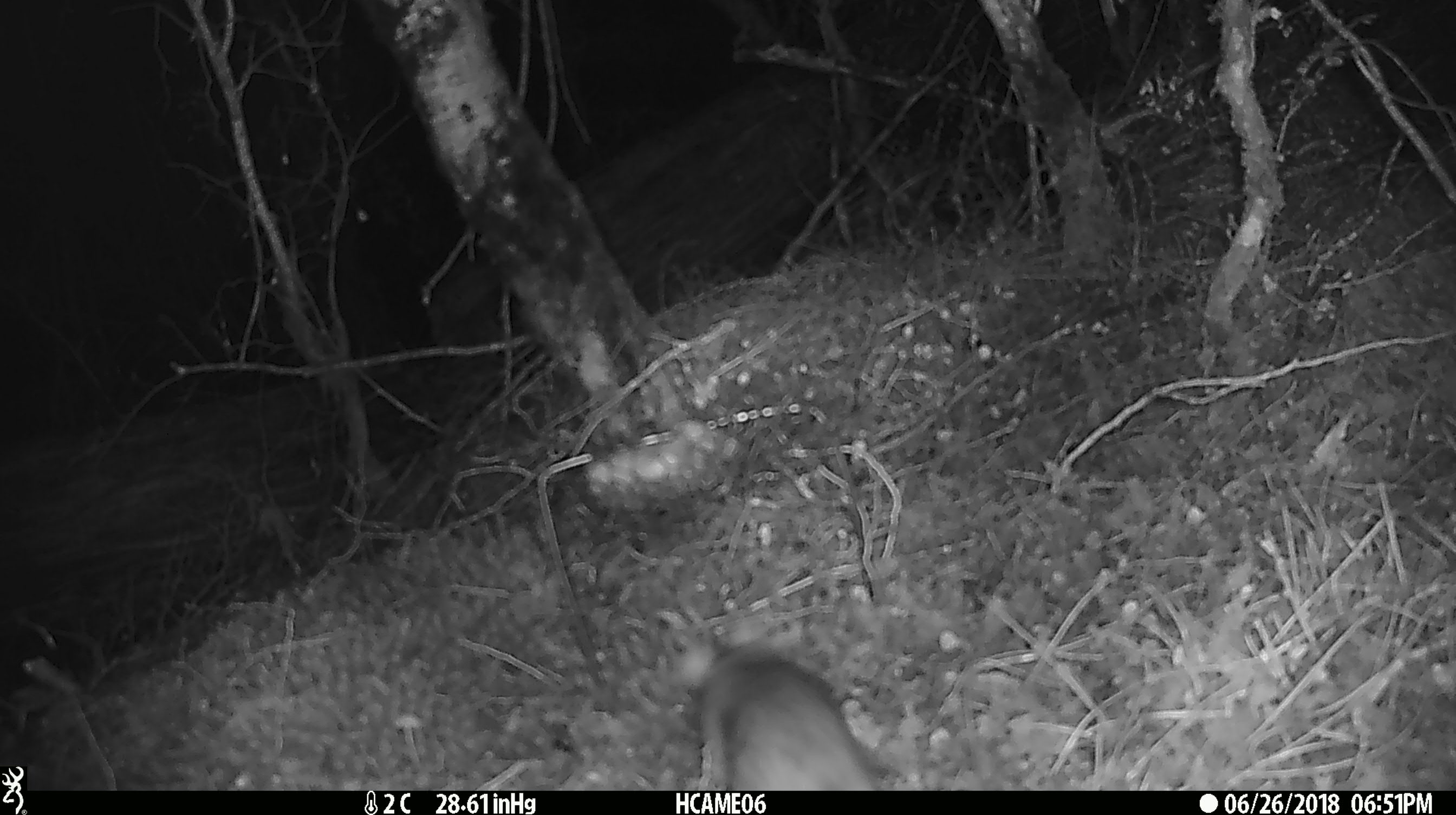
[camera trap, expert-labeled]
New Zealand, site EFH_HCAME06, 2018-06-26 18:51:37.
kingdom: Animalia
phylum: Chordata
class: Mammalia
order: Rodentia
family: Muridae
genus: Rattus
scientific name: Rattus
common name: rat